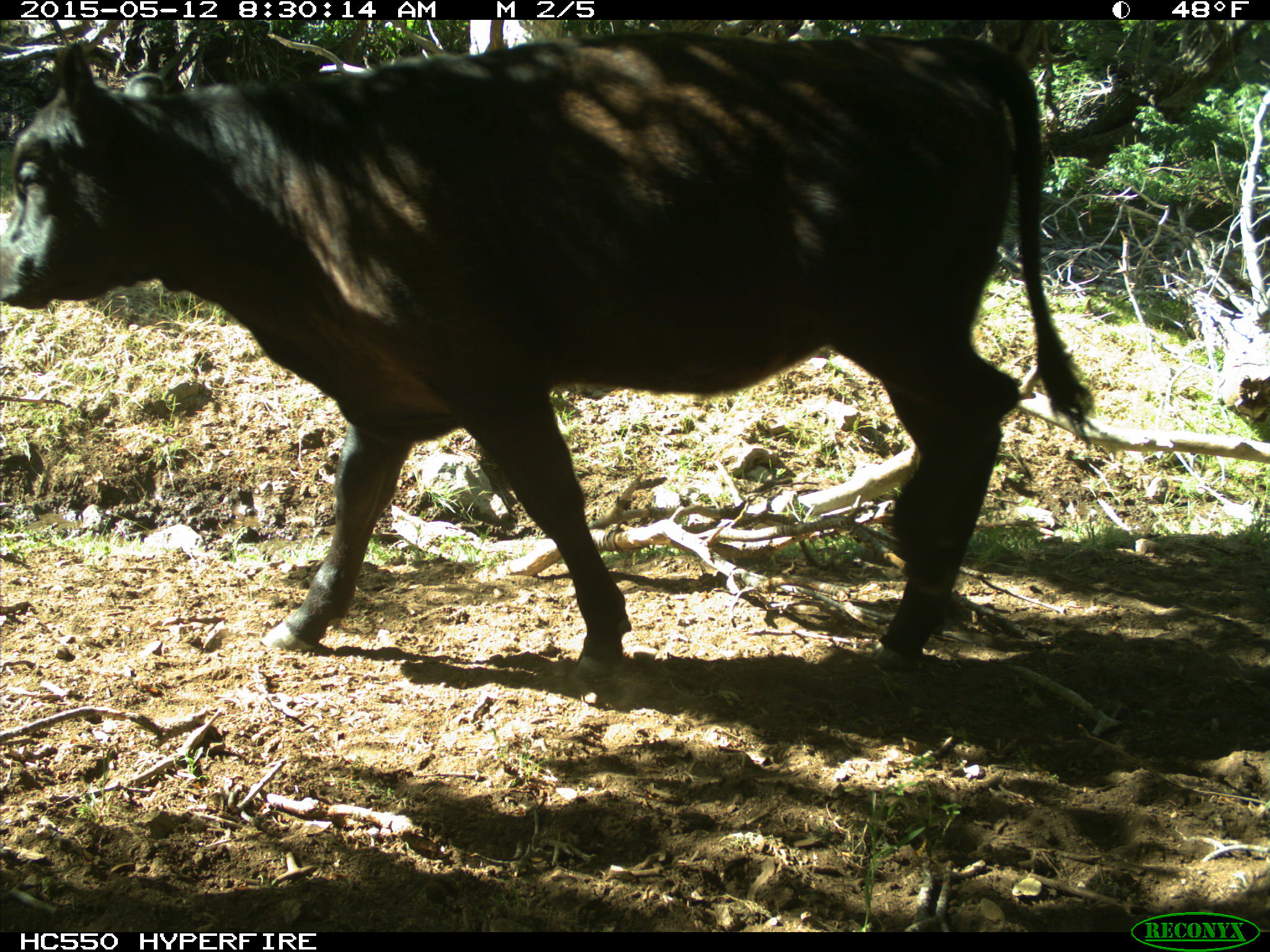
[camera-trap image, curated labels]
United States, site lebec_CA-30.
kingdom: Animalia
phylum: Chordata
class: Mammalia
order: Artiodactyla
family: Bovidae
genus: Bos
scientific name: Bos taurus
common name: domestic cow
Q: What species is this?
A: Bos taurus (domestic cow).